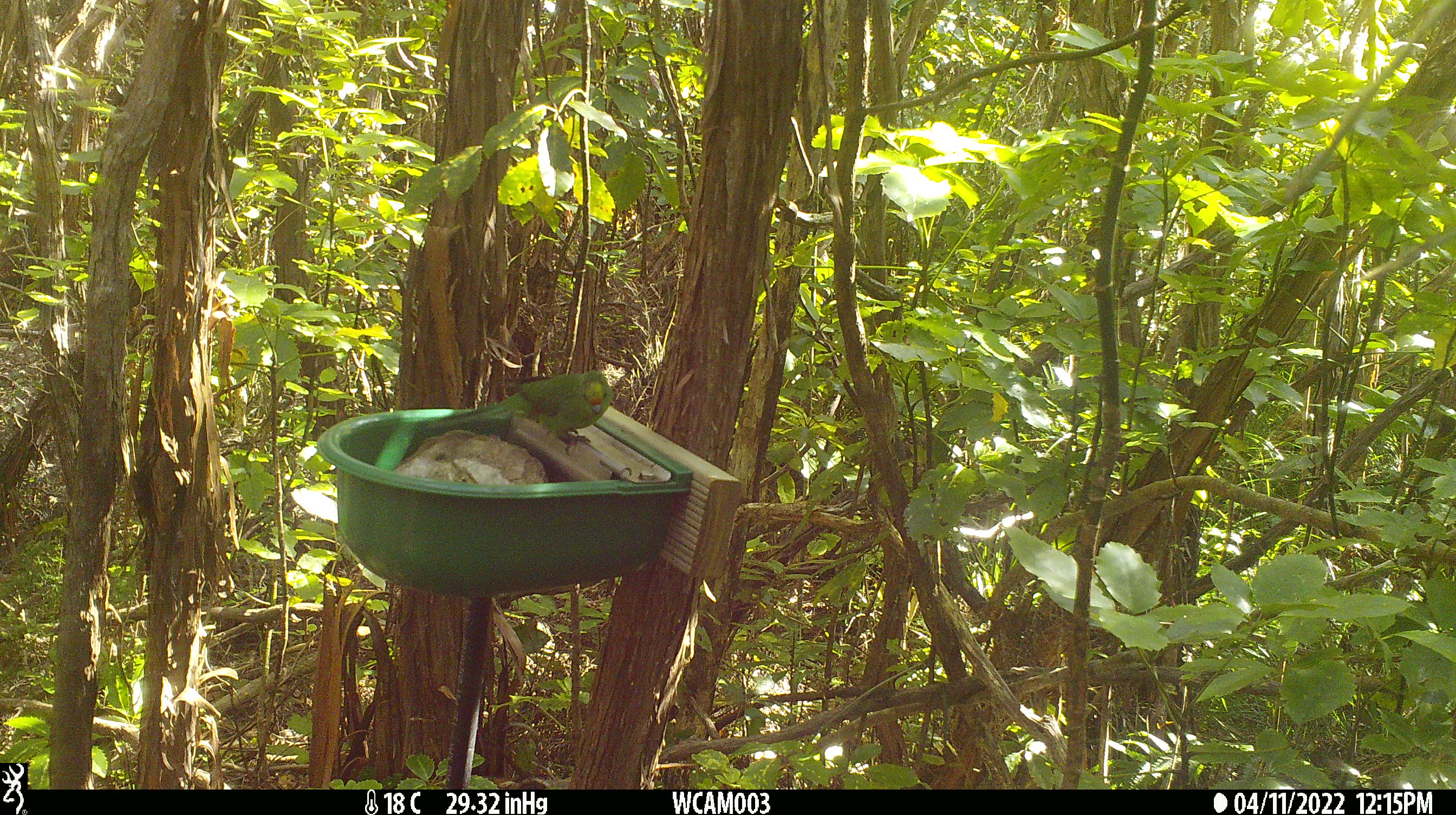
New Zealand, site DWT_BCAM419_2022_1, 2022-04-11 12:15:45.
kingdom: Animalia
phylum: Chordata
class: Aves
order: Psittaciformes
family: Psittaculidae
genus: Cyanoramphus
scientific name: Cyanoramphus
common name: parakeet